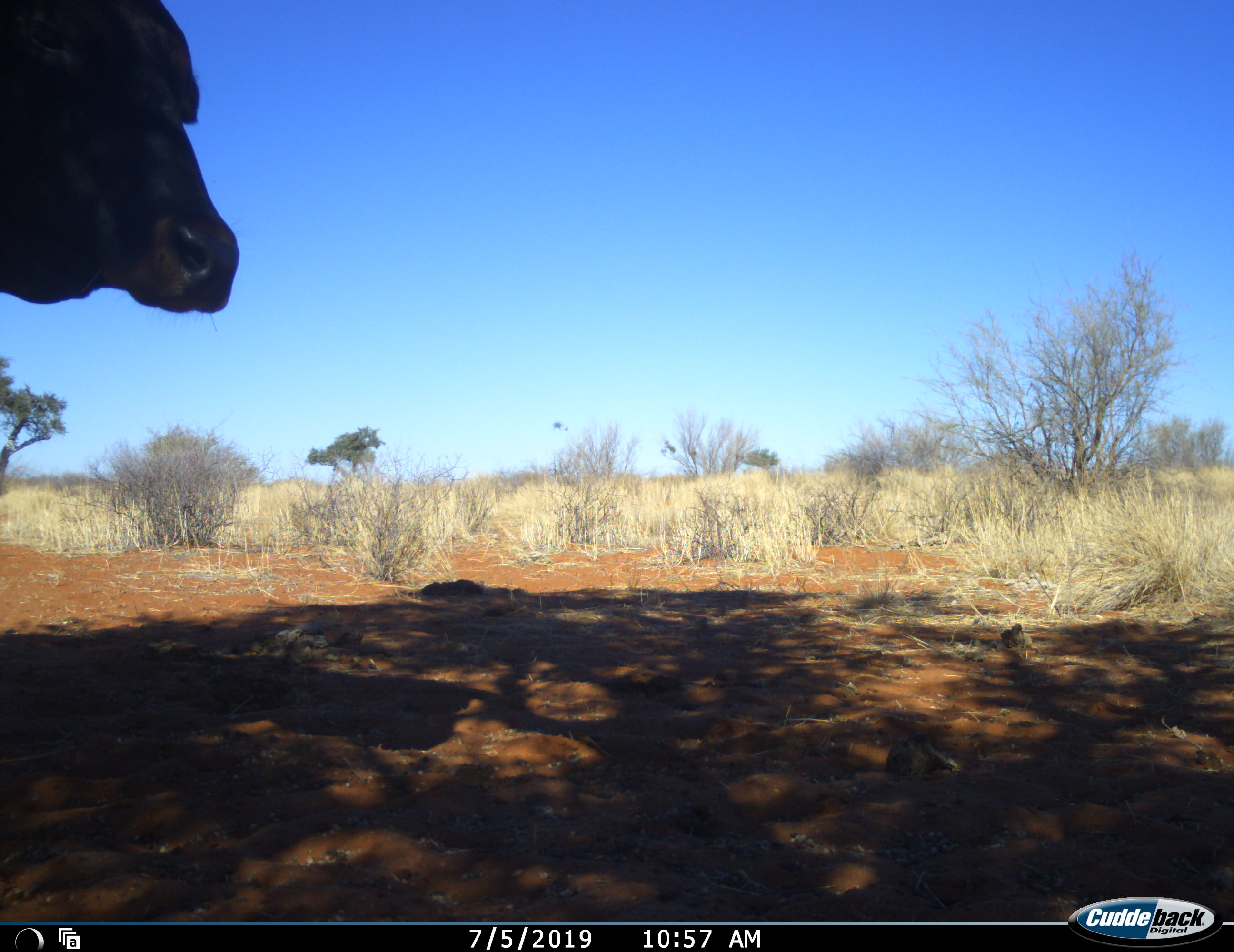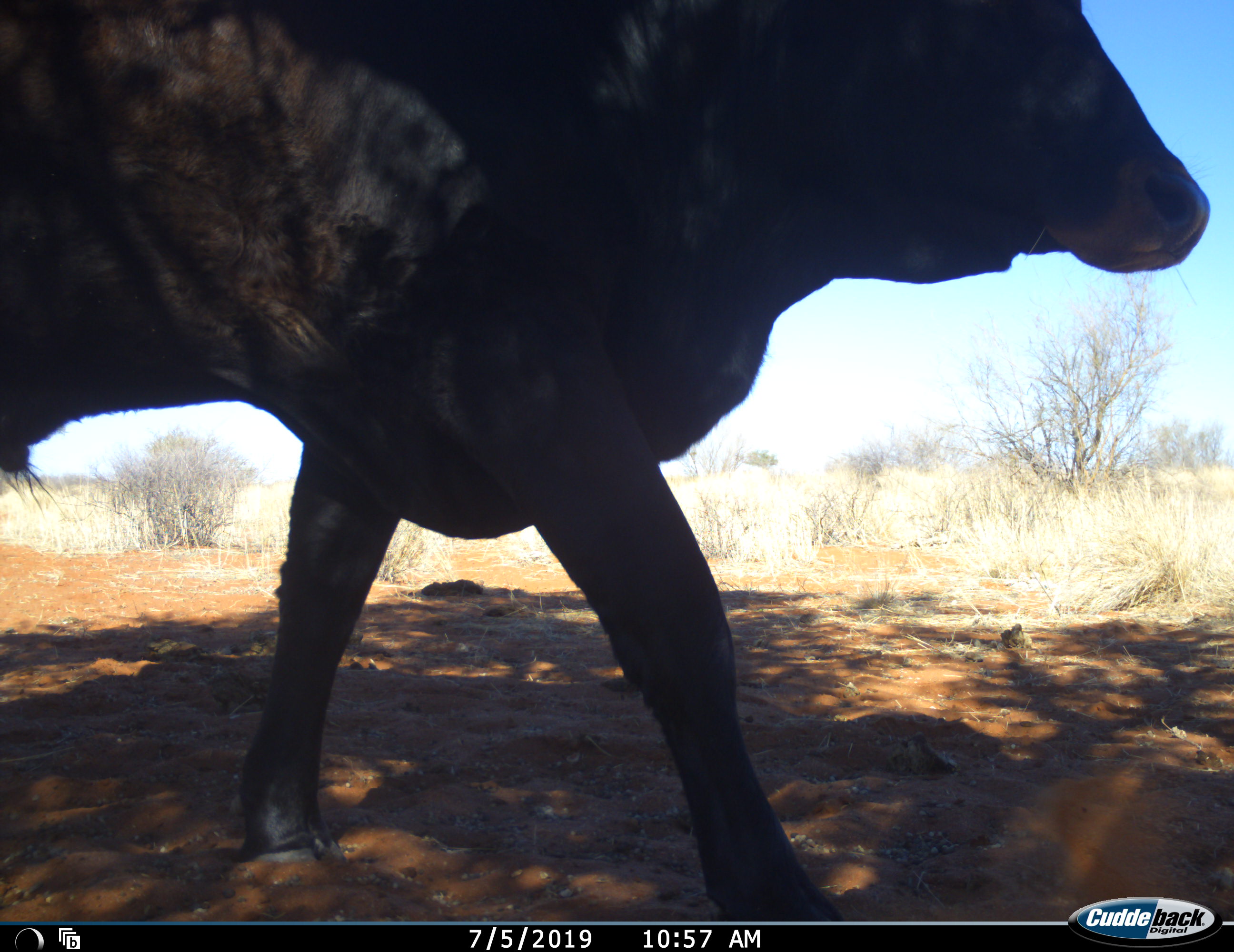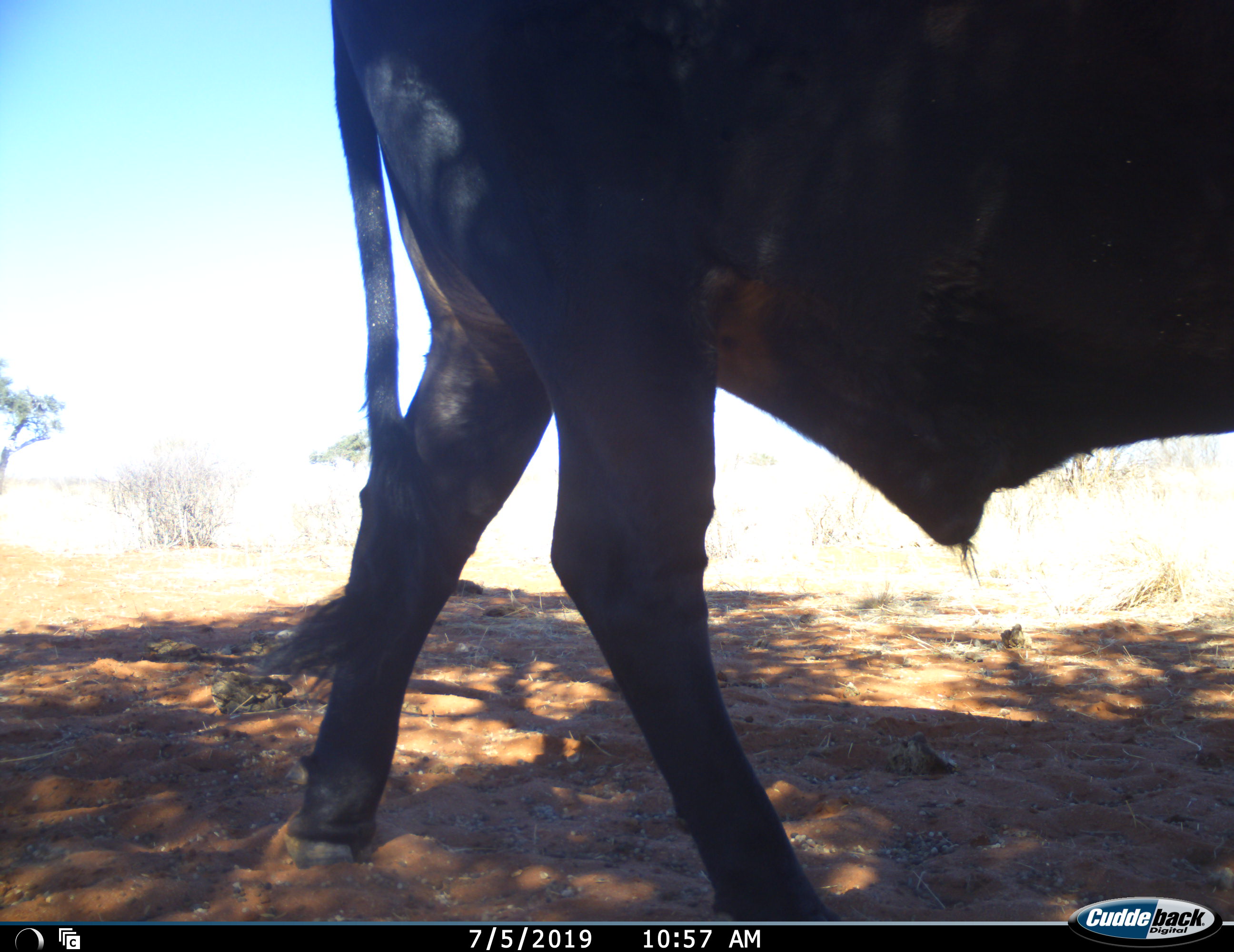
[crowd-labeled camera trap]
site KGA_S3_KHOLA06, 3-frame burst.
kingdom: Animalia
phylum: Chordata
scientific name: Vertebrata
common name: domestic animal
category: domesticanimal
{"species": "domesticanimal (domestic animal) (Vertebrata)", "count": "1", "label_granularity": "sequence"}